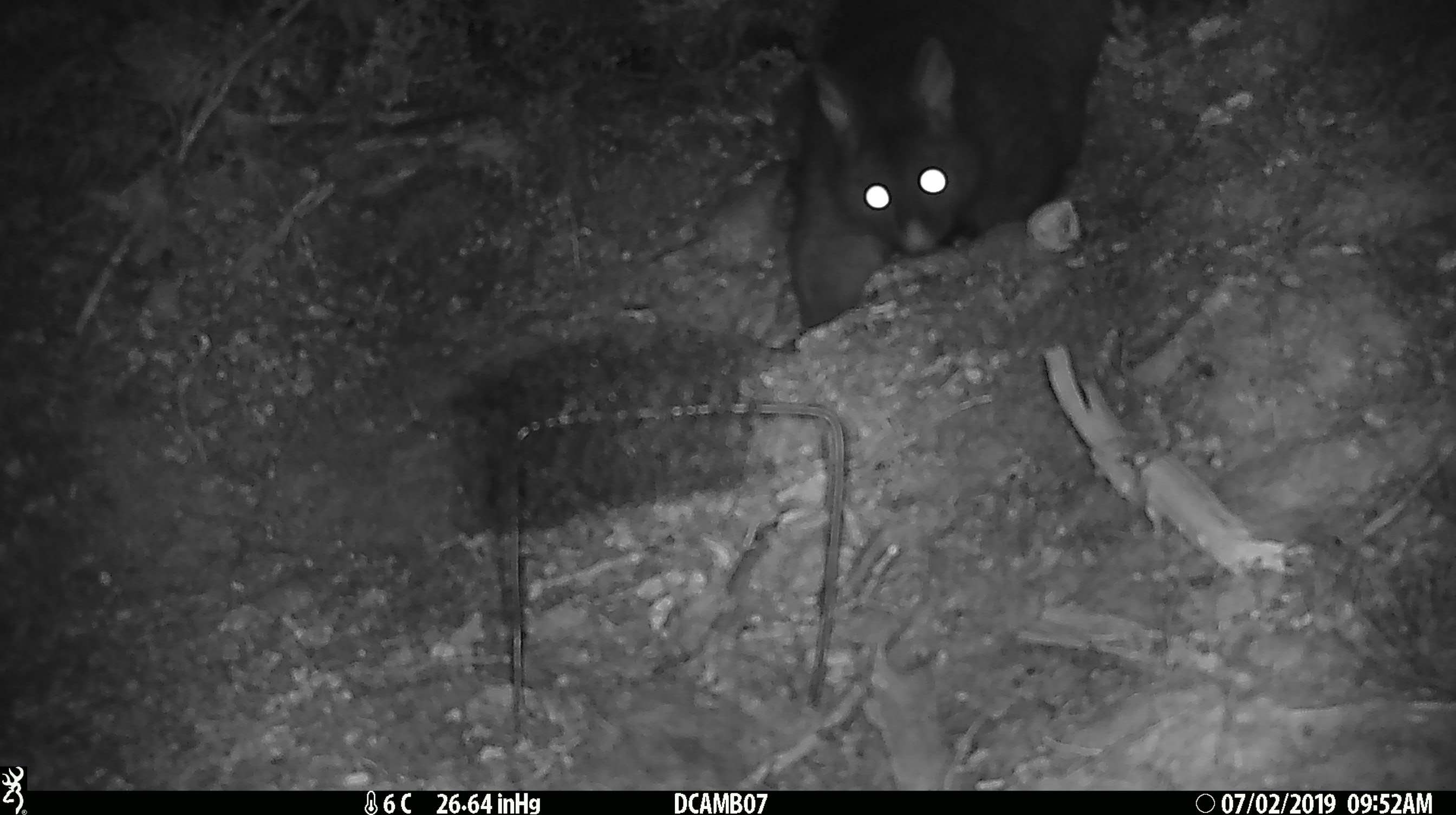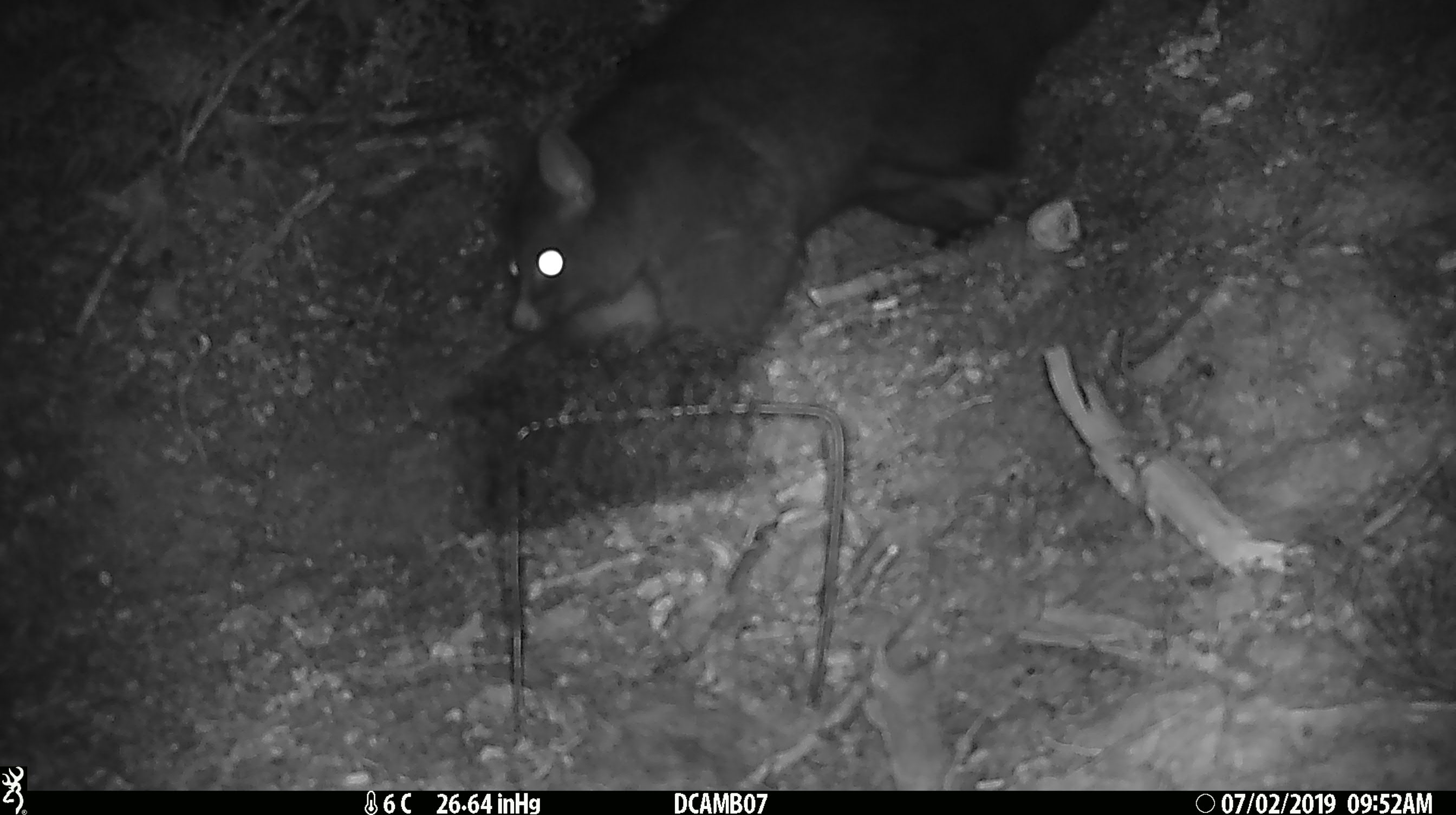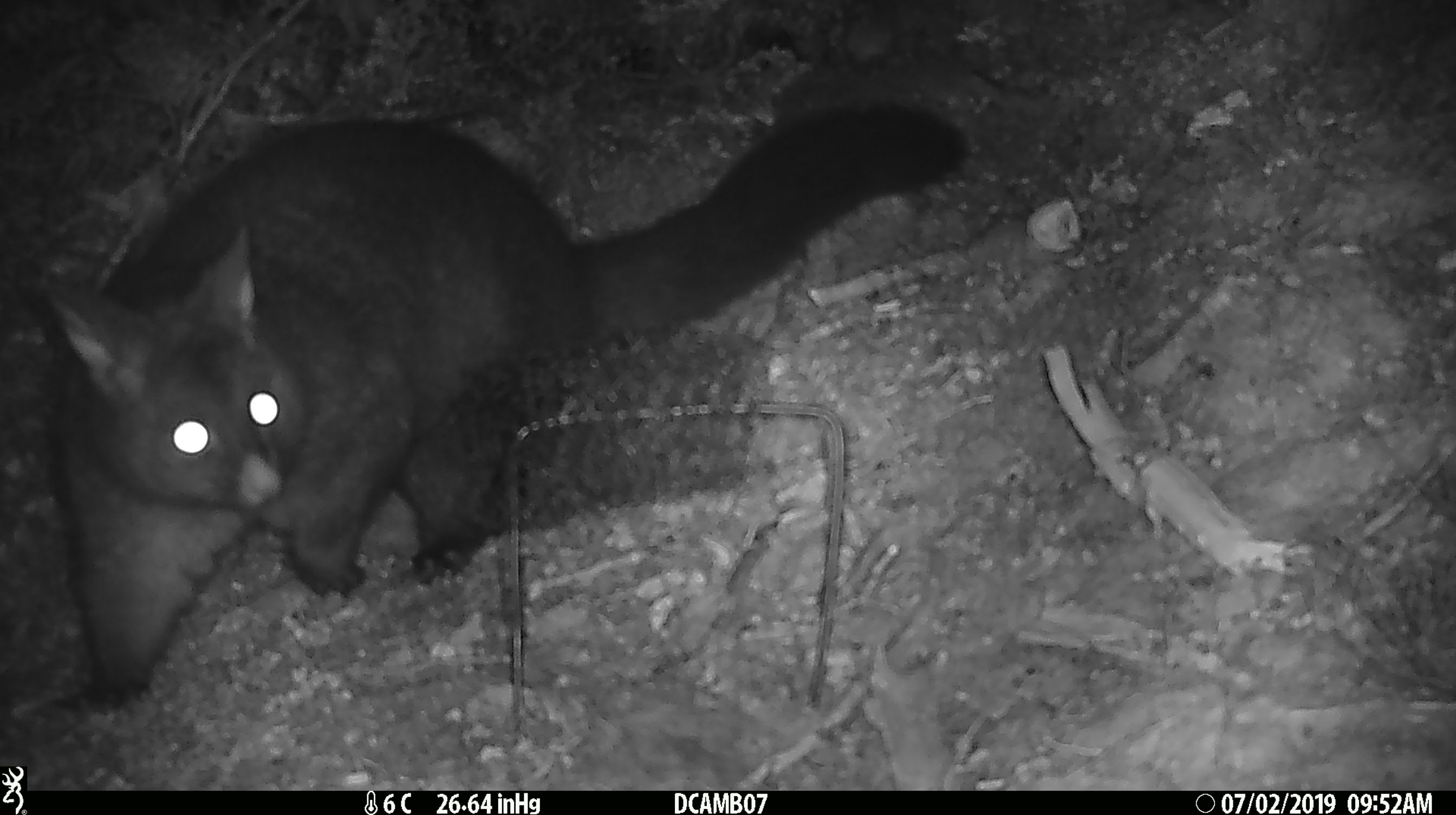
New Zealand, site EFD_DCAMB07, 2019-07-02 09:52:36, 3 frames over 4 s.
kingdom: Animalia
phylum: Chordata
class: Mammalia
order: Diprotodontia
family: Phalangeridae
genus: Trichosurus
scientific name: Trichosurus vulpecula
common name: common brushtail possum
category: possum